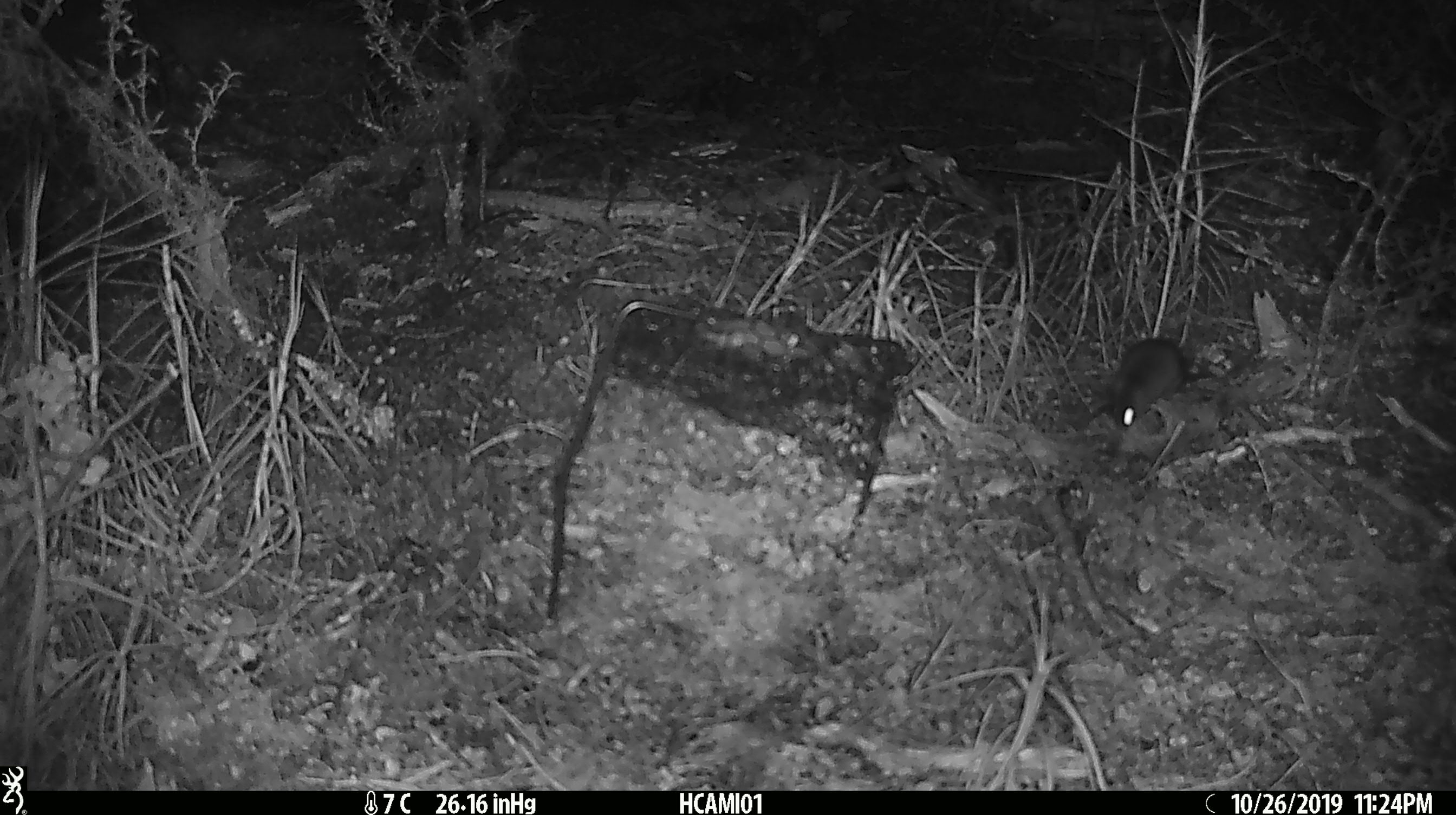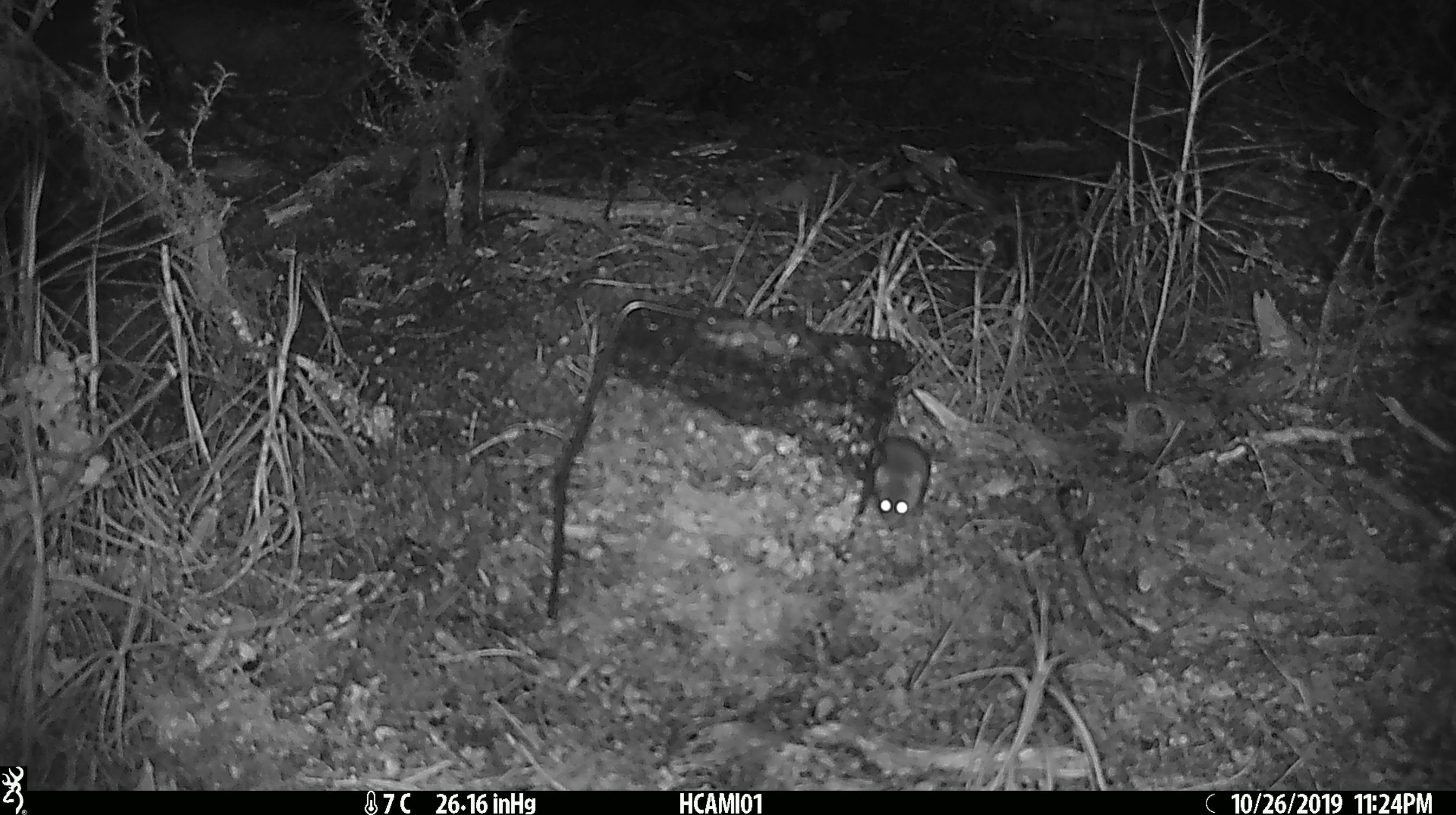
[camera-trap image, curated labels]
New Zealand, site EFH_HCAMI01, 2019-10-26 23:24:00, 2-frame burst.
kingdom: Animalia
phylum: Chordata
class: Mammalia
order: Rodentia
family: Muridae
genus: Mus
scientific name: Mus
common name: mouse